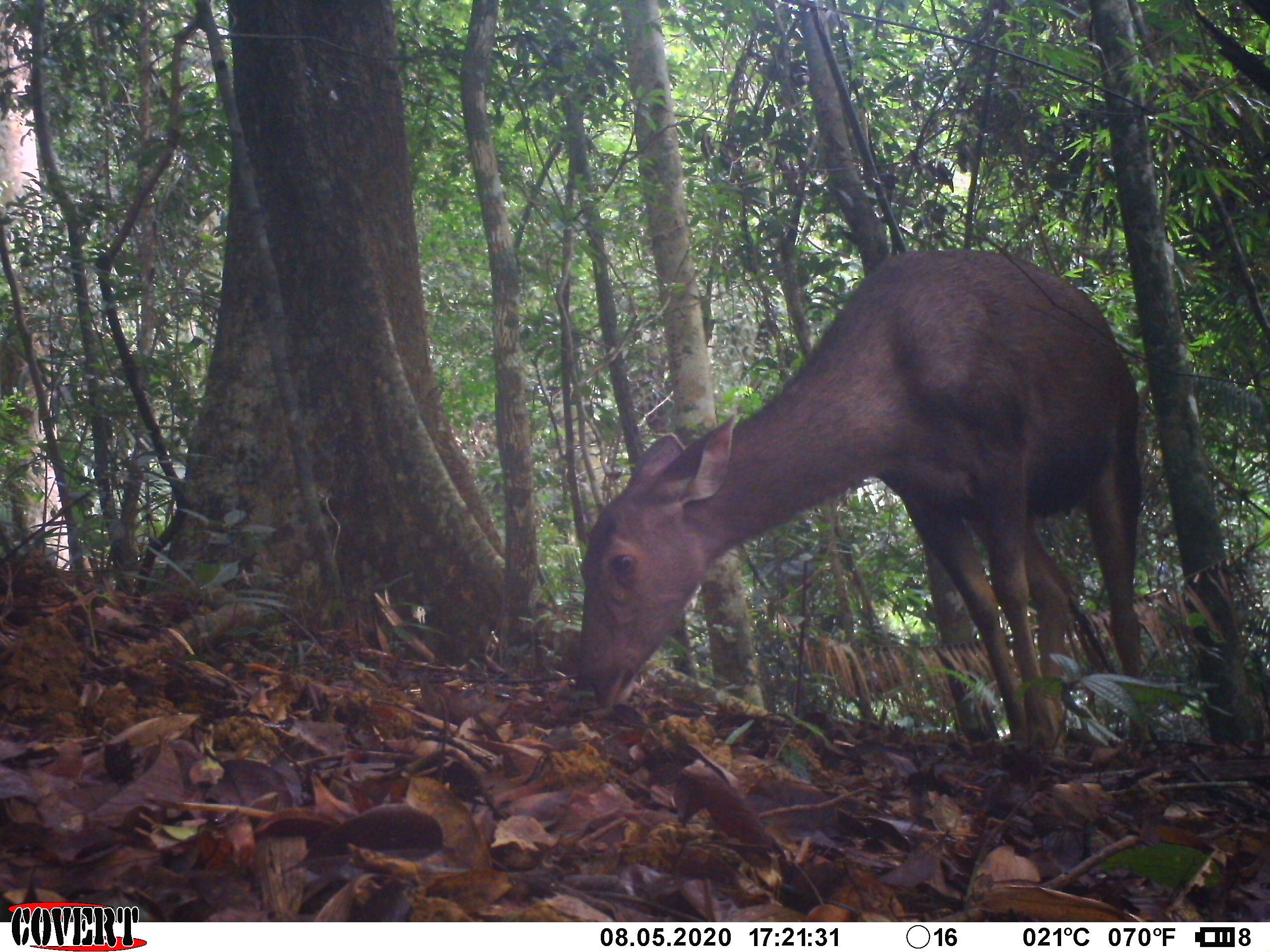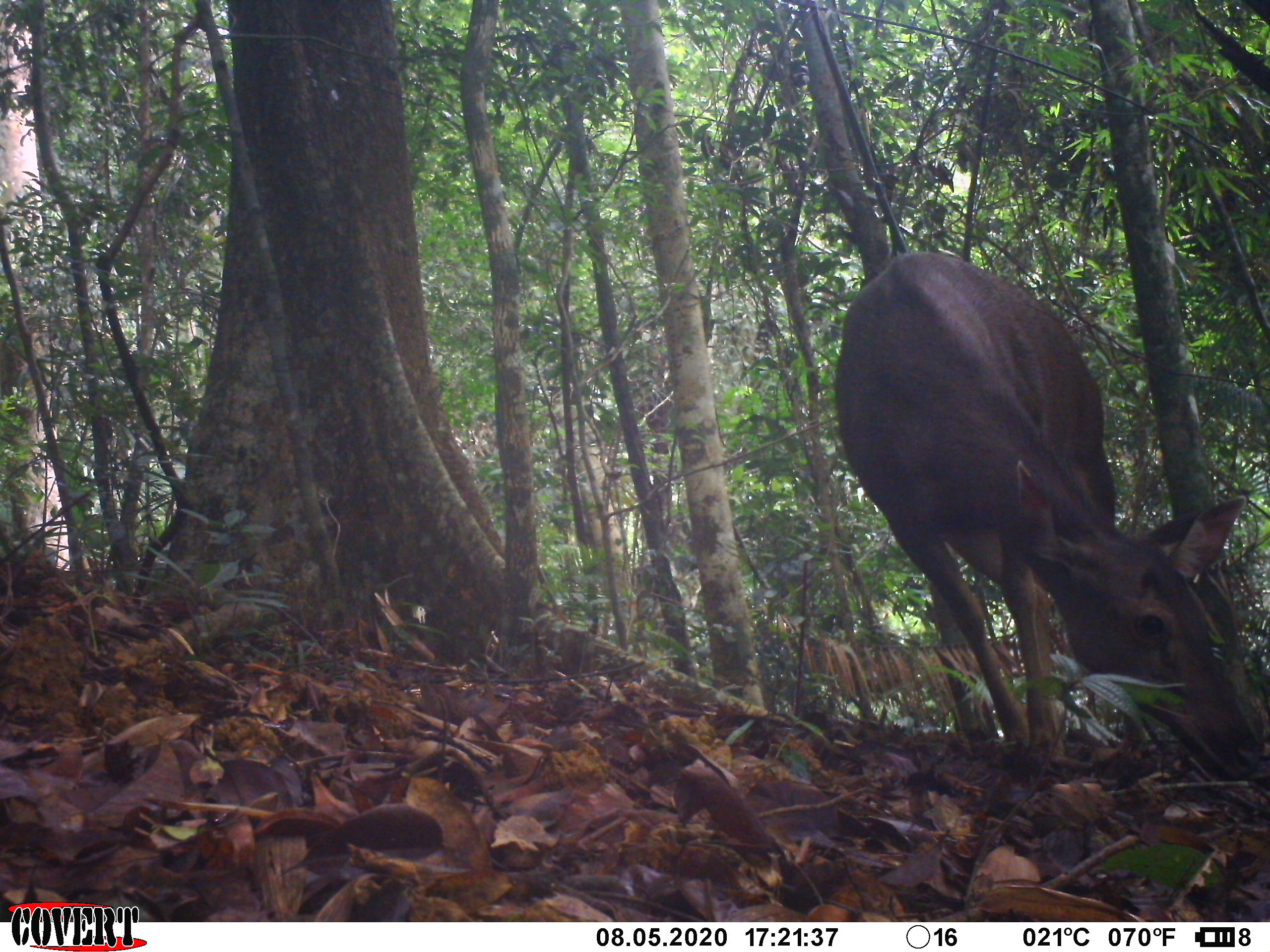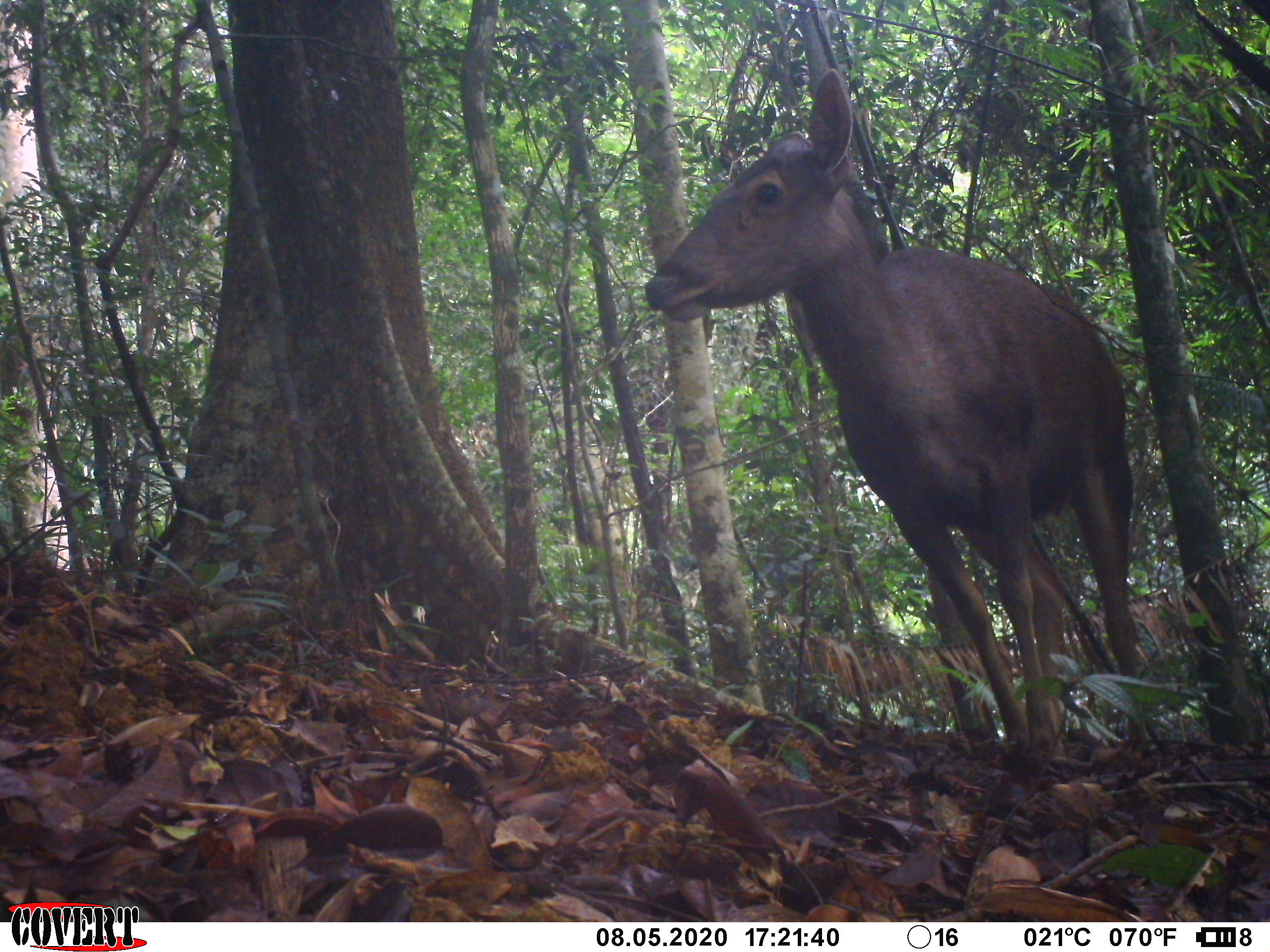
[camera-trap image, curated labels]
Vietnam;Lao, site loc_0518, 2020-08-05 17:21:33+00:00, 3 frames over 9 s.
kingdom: Animalia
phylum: Chordata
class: Mammalia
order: Artiodactyla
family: Cervidae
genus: Rusa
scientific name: Rusa unicolor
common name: sambar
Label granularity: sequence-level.